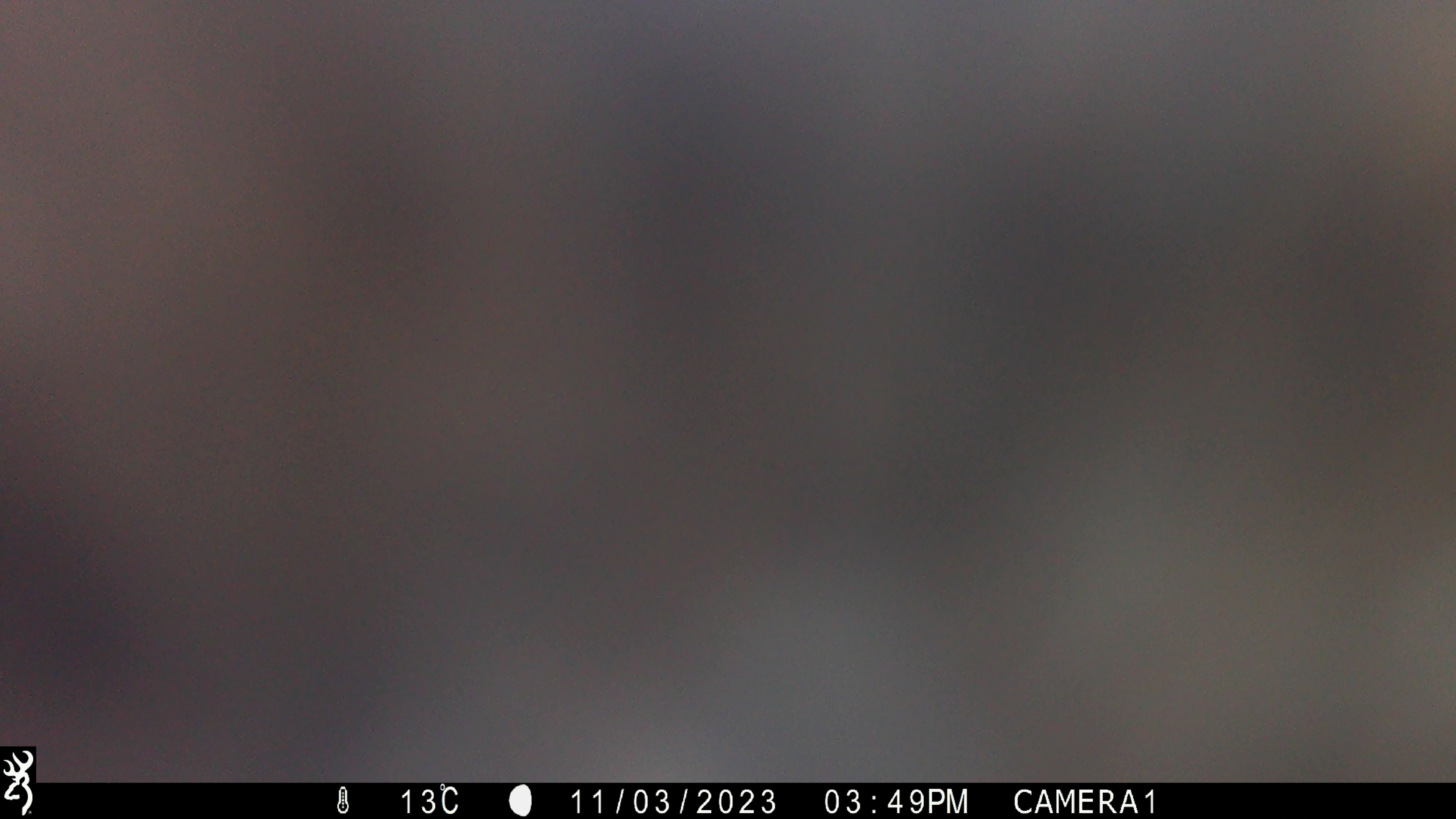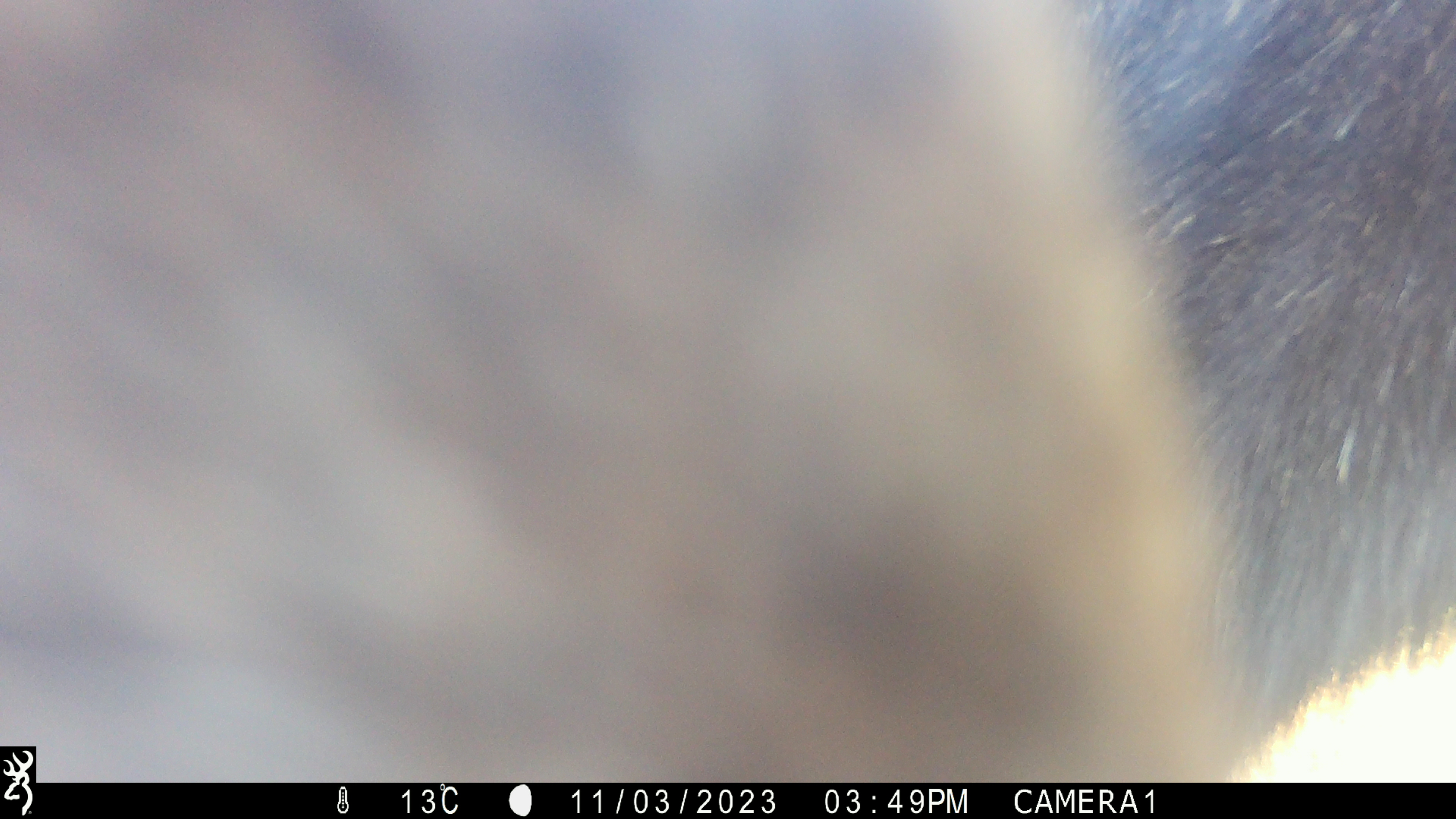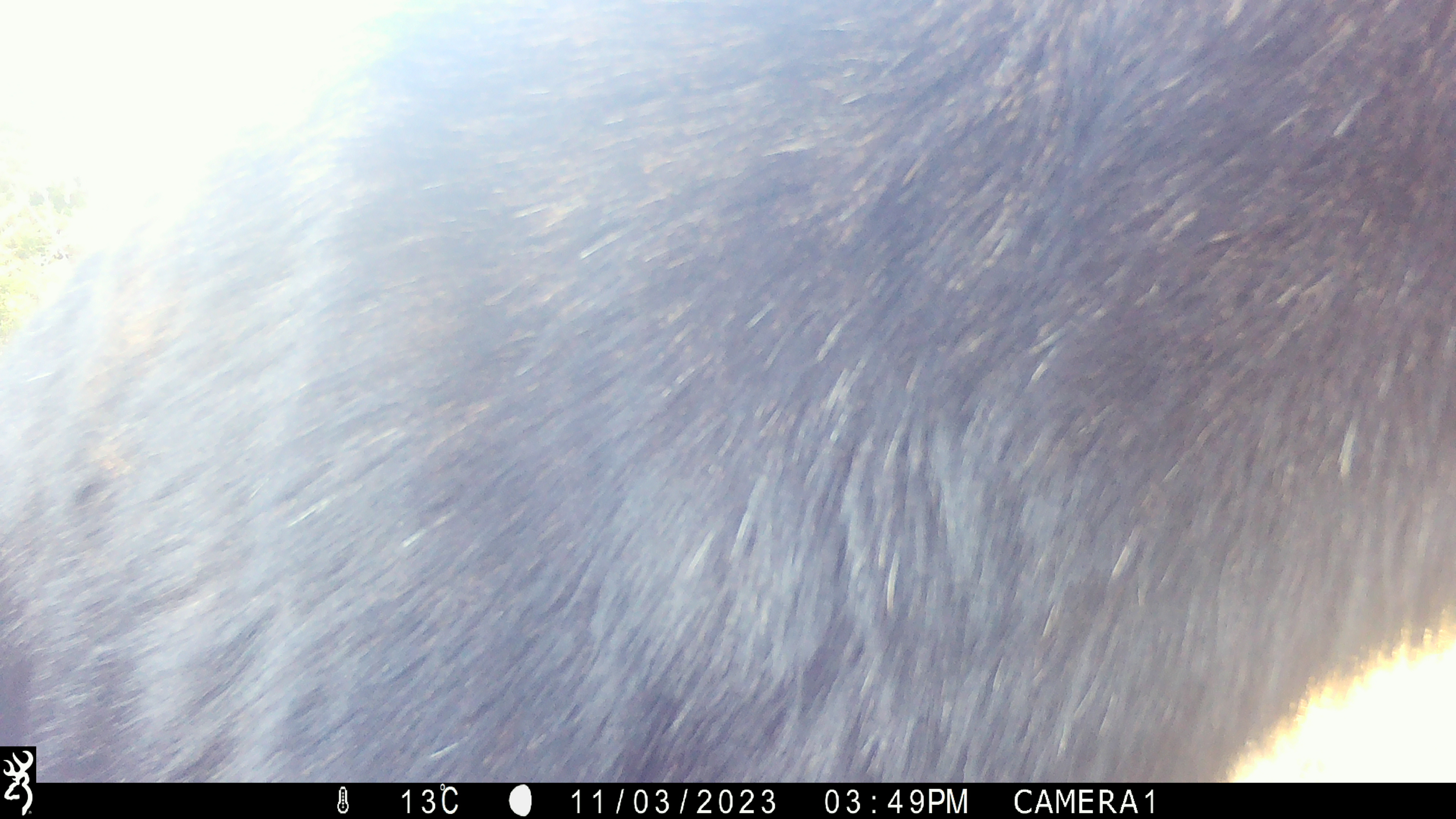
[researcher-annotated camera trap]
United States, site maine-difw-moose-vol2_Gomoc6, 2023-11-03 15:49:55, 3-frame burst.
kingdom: Animalia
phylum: Chordata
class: Mammalia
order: Artiodactyla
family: Cervidae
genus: Alces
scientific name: Alces alces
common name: moose